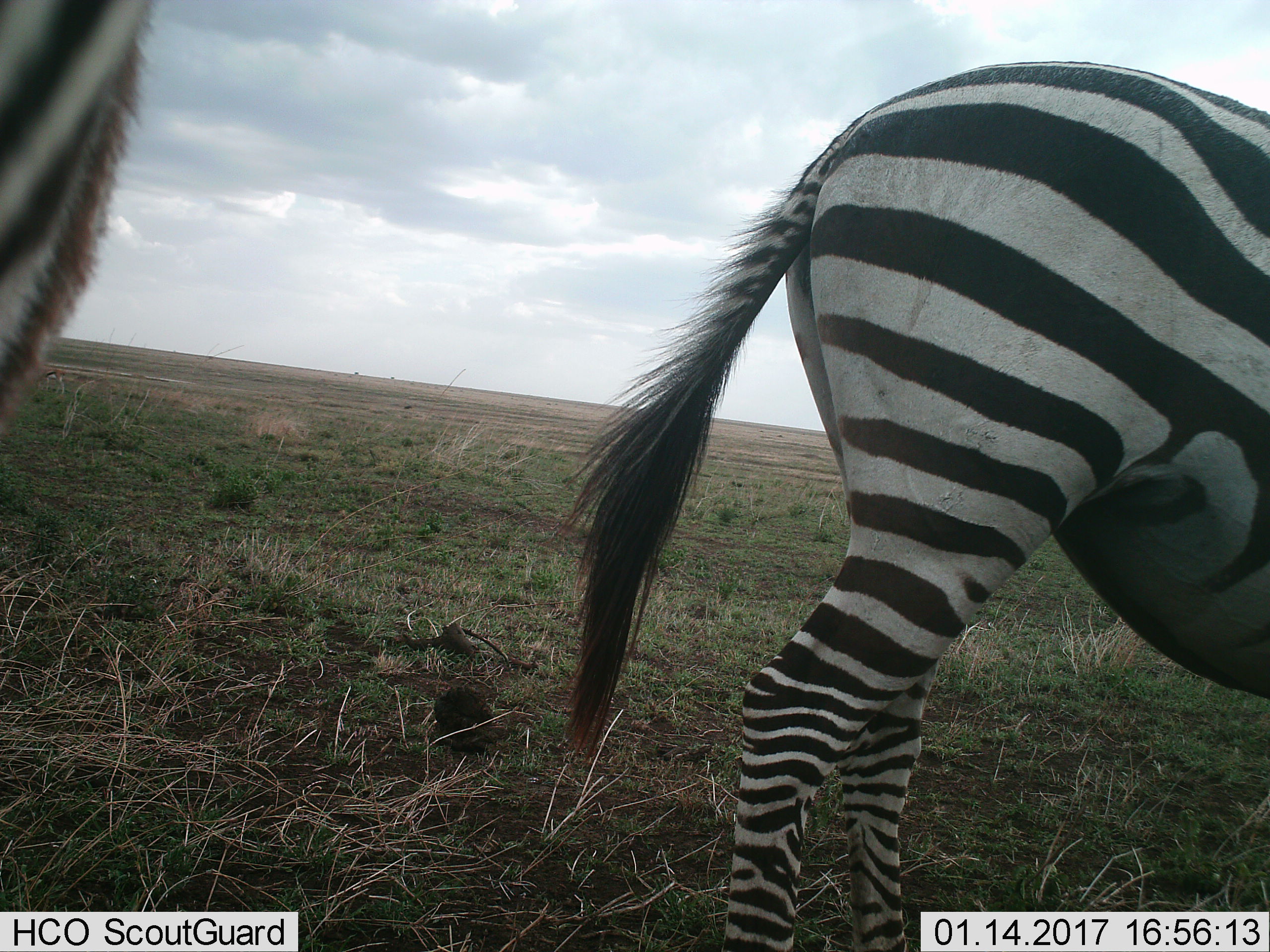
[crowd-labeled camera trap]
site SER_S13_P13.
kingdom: Animalia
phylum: Chordata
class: Mammalia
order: Perissodactyla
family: Equidae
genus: Equus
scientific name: Equus quagga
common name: plains zebra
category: zebraplains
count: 2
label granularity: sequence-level